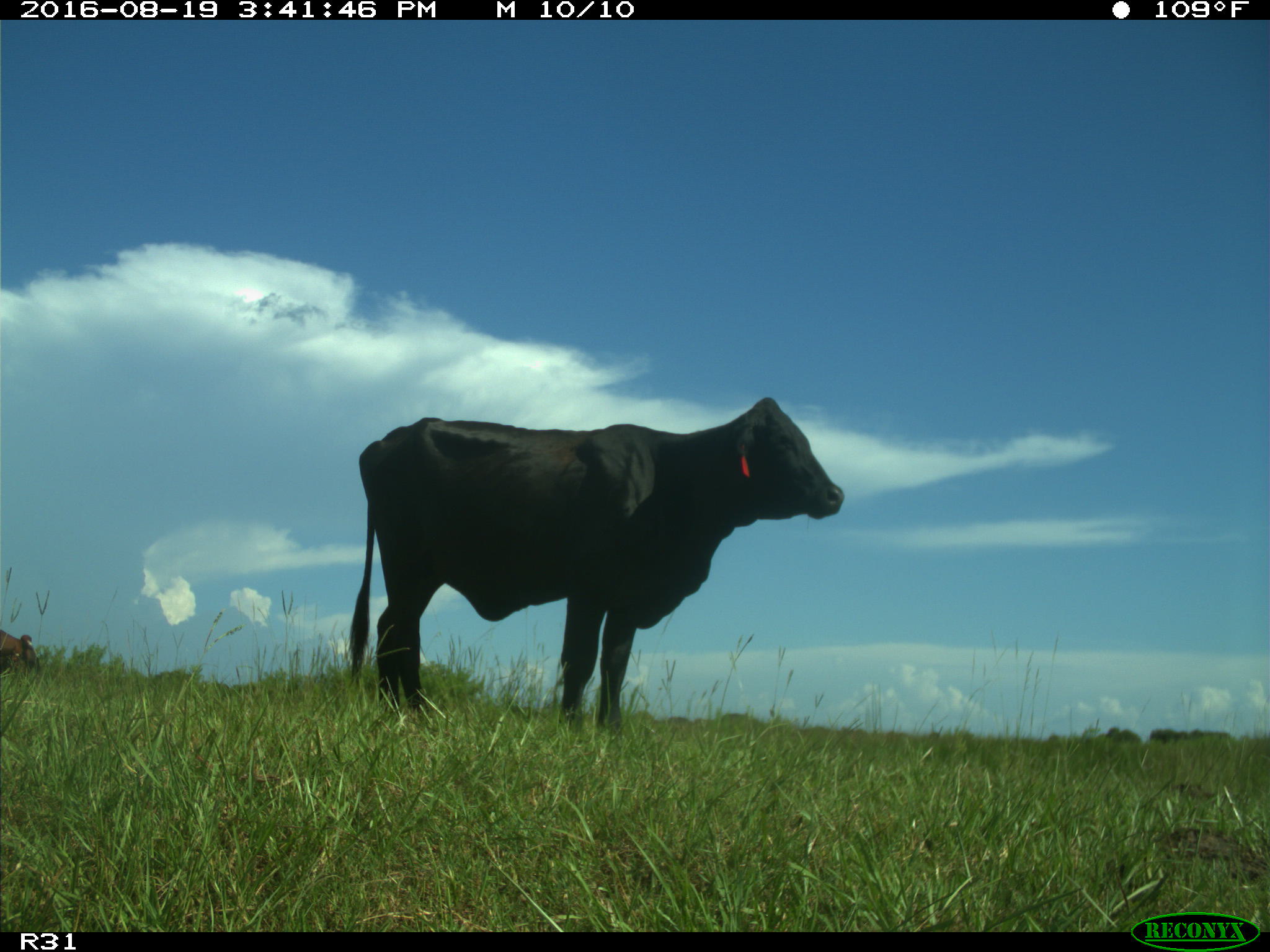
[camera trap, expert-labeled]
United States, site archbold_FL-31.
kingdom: Animalia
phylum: Chordata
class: Mammalia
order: Artiodactyla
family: Bovidae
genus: Bos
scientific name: Bos taurus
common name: domestic cow